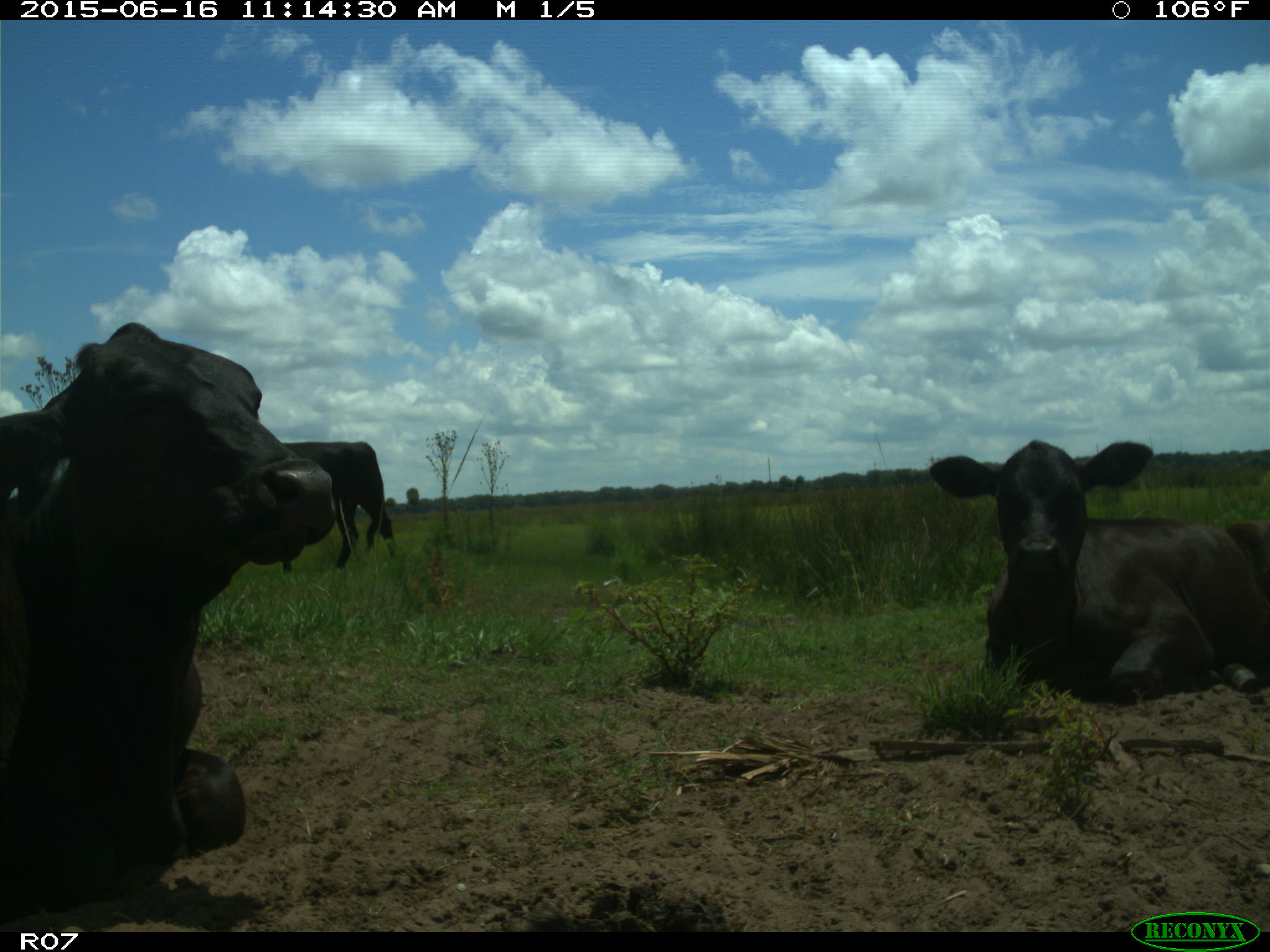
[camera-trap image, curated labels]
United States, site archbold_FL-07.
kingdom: Animalia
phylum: Chordata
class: Mammalia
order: Artiodactyla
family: Bovidae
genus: Bos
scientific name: Bos taurus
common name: domestic cow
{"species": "Bos taurus (domestic cow)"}